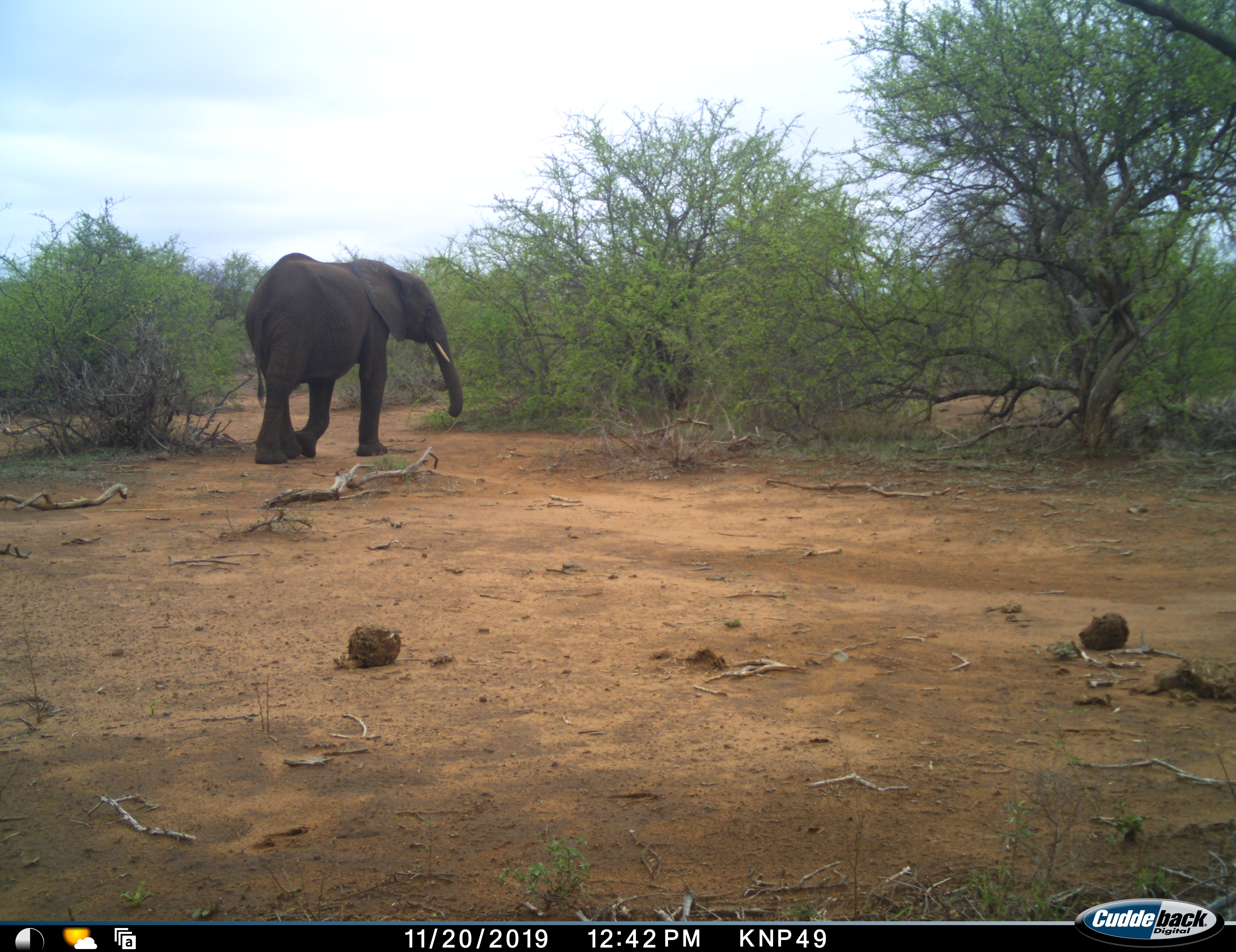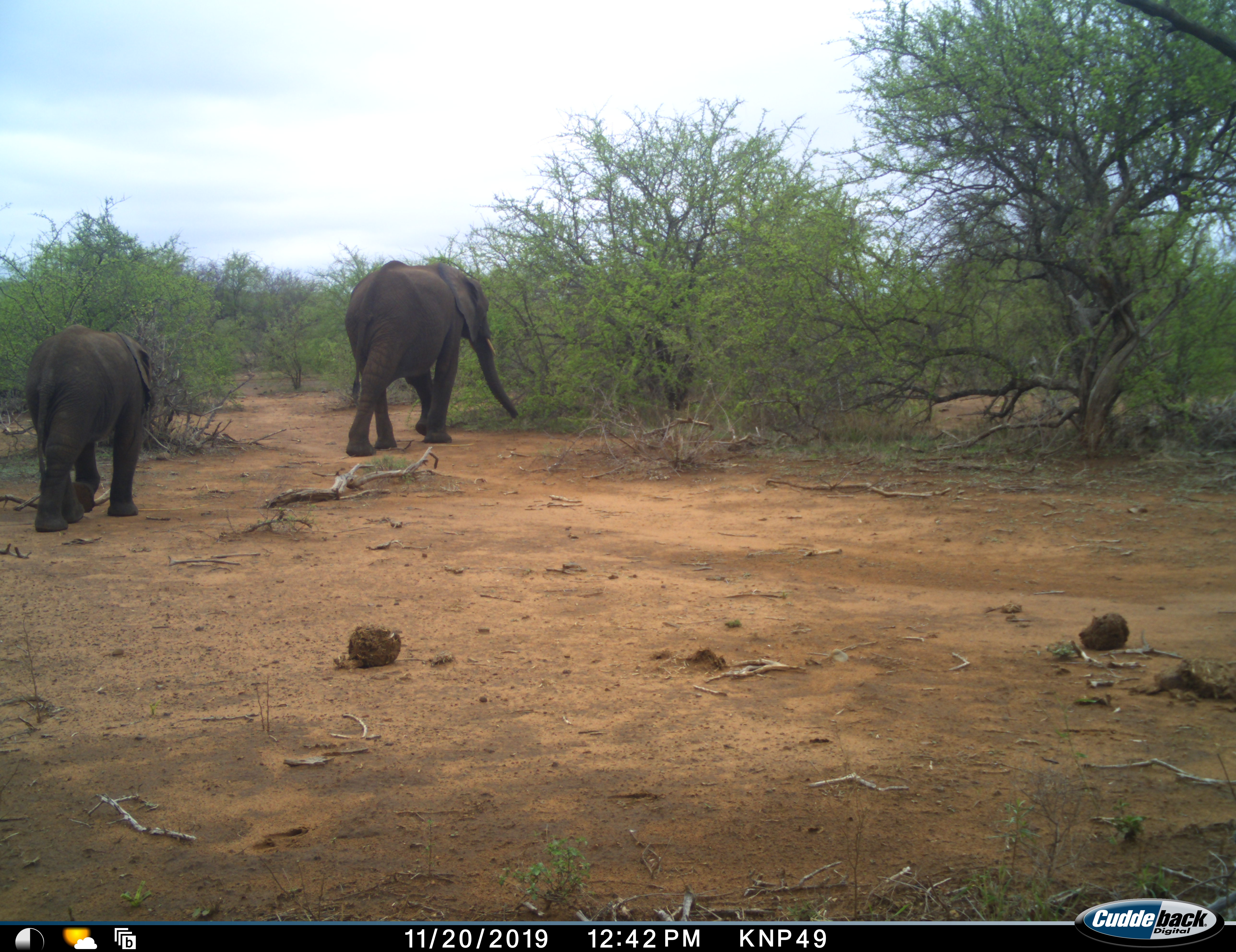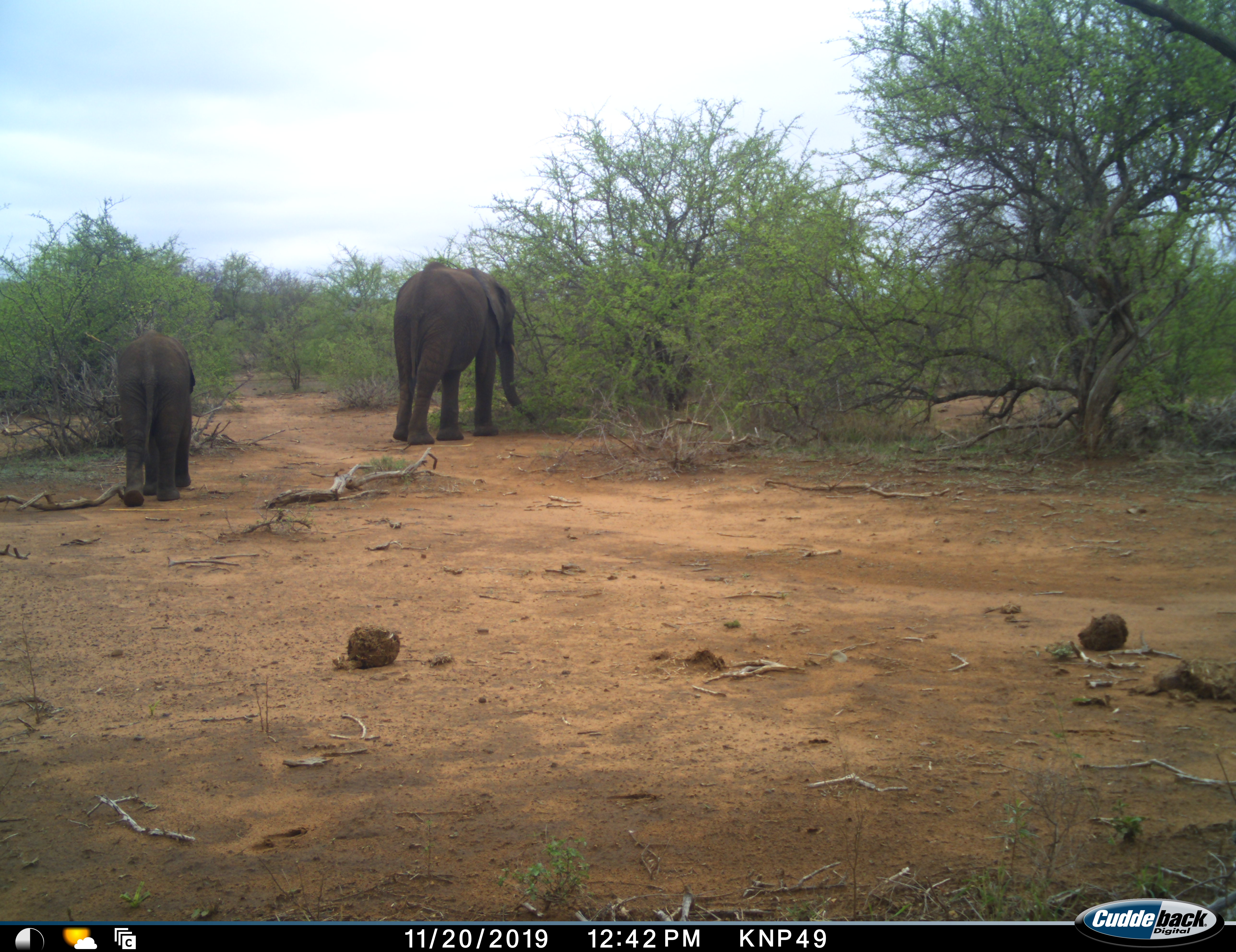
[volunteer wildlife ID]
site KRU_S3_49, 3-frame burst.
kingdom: Animalia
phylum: Chordata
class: Mammalia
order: Proboscidea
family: Elephantidae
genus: Loxodonta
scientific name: Loxodonta africana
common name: african bush elephant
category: elephant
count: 2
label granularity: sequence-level